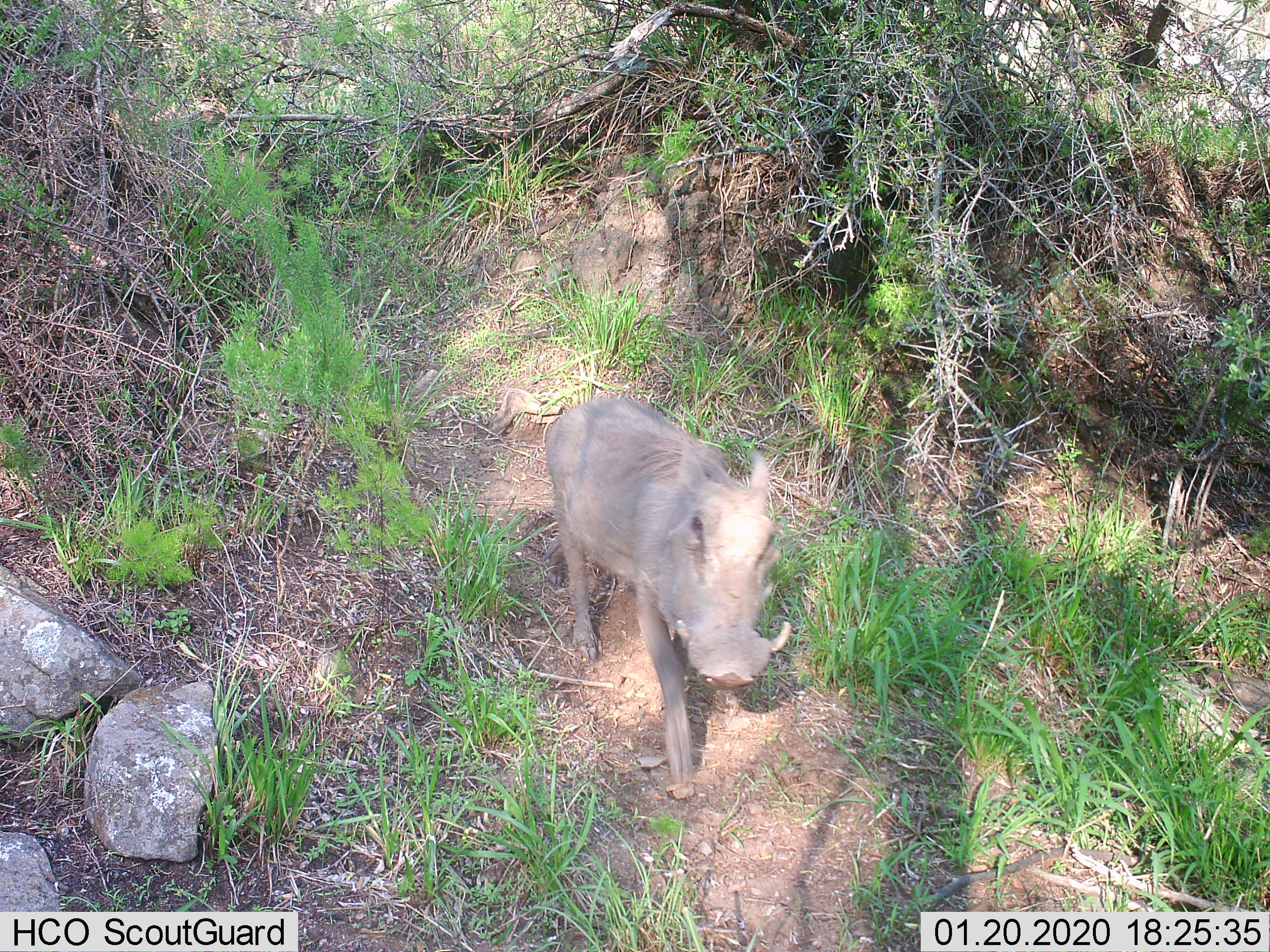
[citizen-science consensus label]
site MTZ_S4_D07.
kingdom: Animalia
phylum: Chordata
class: Mammalia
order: Artiodactyla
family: Suidae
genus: Phacochoerus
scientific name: Phacochoerus africanus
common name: warthog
Warthog (Phacochoerus africanus), count 1. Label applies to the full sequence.